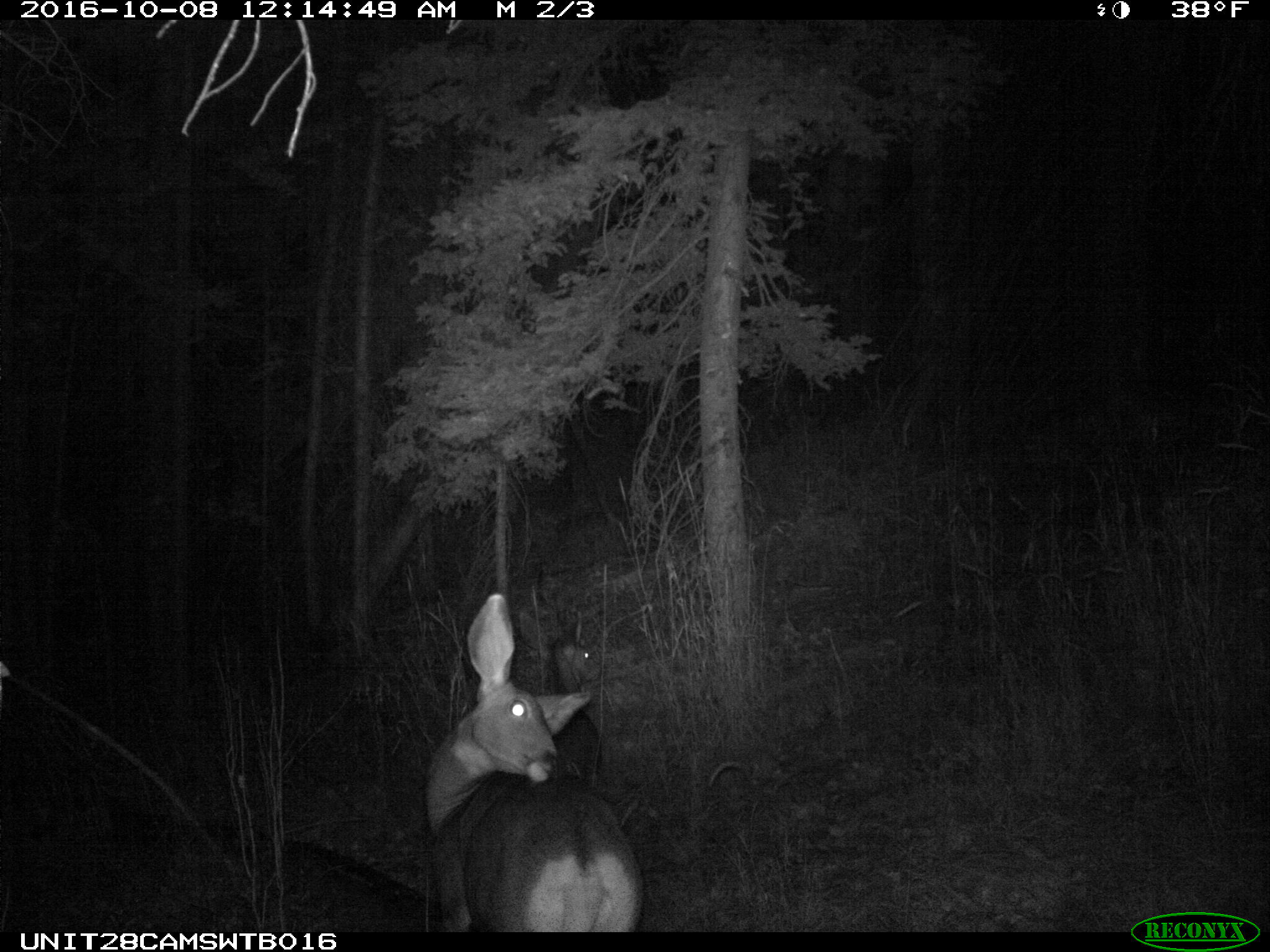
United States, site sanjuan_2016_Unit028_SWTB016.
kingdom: Animalia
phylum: Chordata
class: Mammalia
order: Artiodactyla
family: Cervidae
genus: Odocoileus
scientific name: Odocoileus hemionus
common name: mule deer